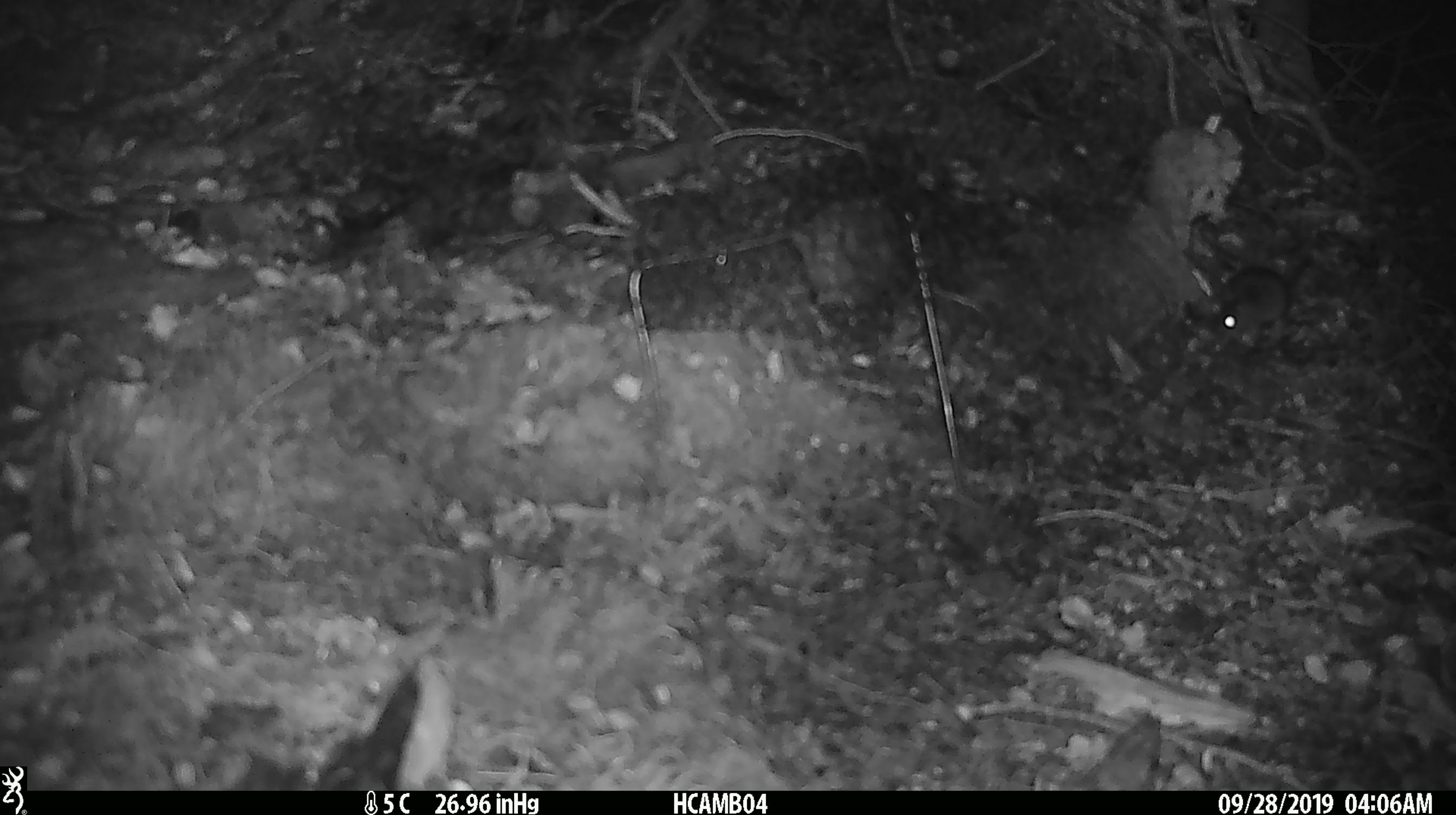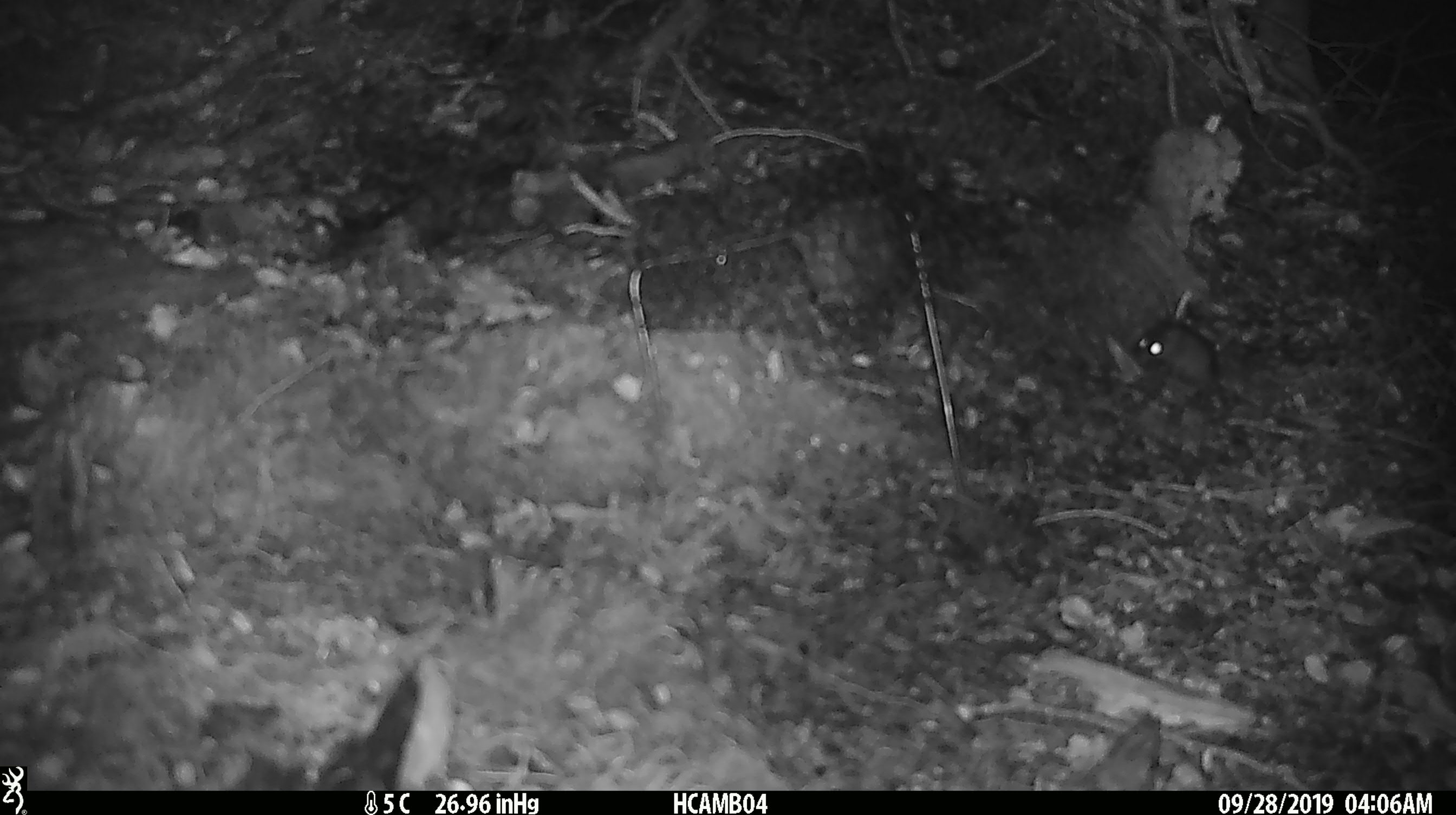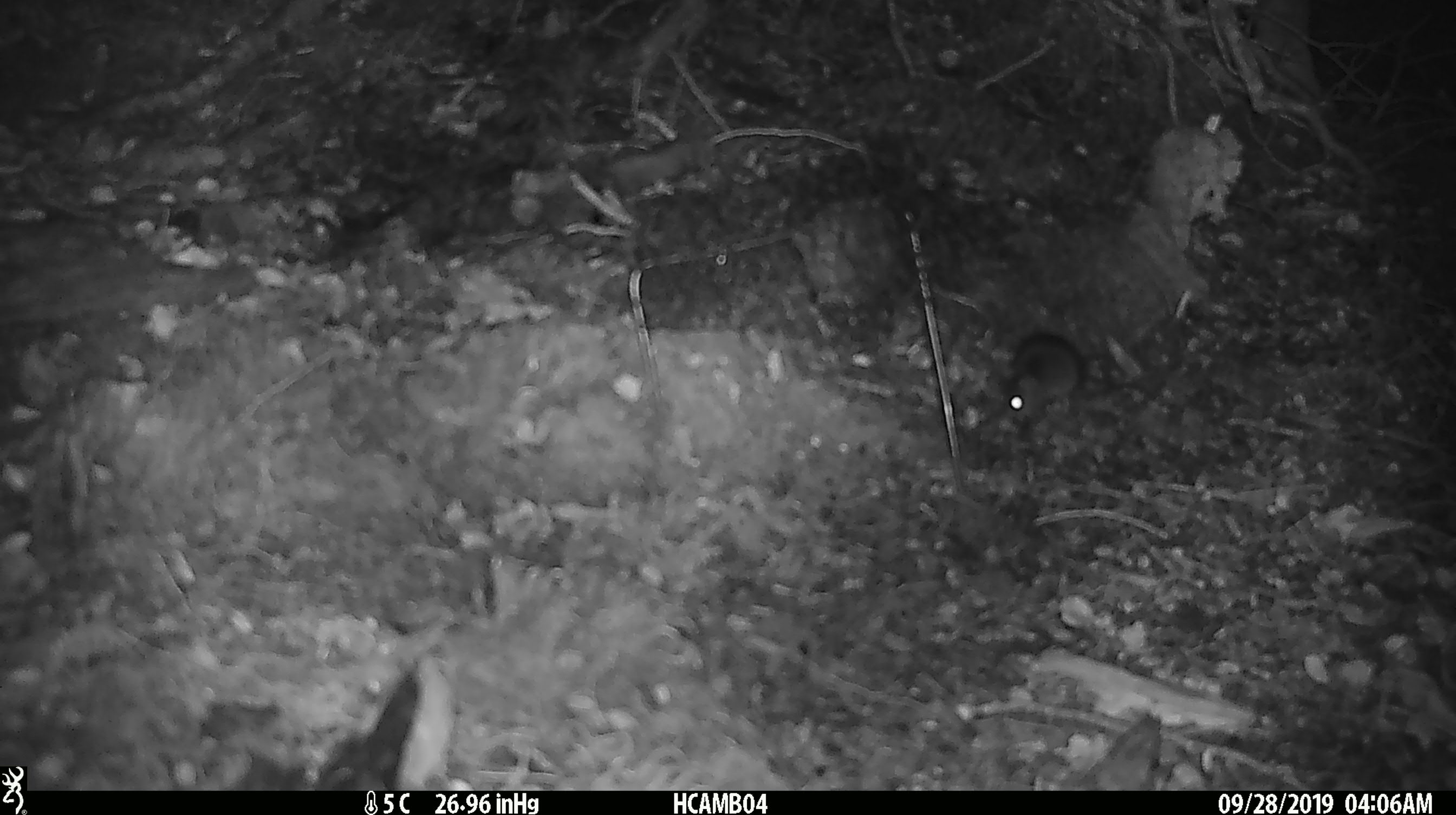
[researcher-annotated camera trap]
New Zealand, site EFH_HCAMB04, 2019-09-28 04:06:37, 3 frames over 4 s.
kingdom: Animalia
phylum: Chordata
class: Mammalia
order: Rodentia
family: Muridae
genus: Mus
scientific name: Mus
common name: mouse